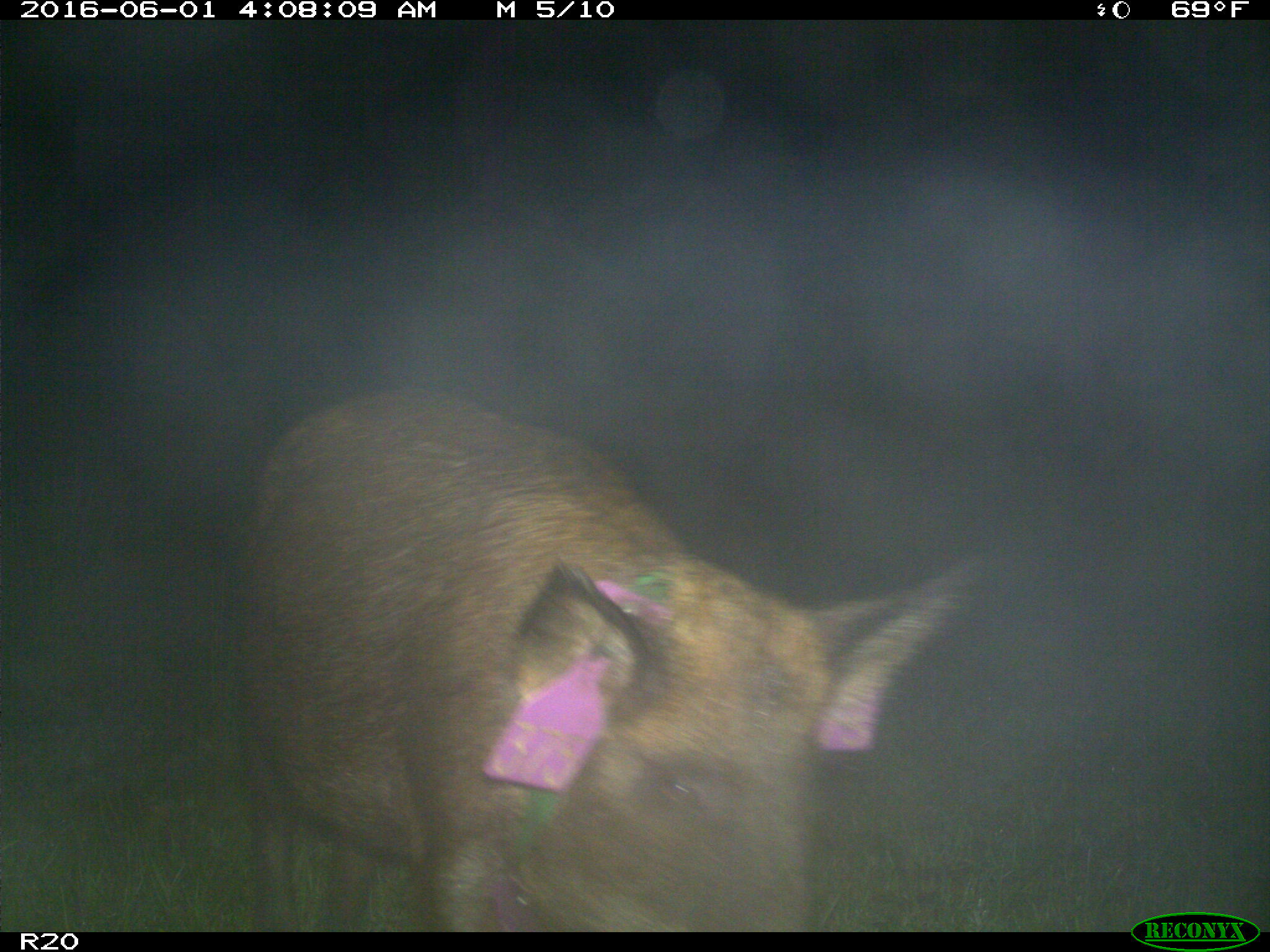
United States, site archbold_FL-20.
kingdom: Animalia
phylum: Chordata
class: Mammalia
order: Artiodactyla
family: Suidae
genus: Sus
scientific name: Sus scrofa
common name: wild boar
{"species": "Sus scrofa (wild boar)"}